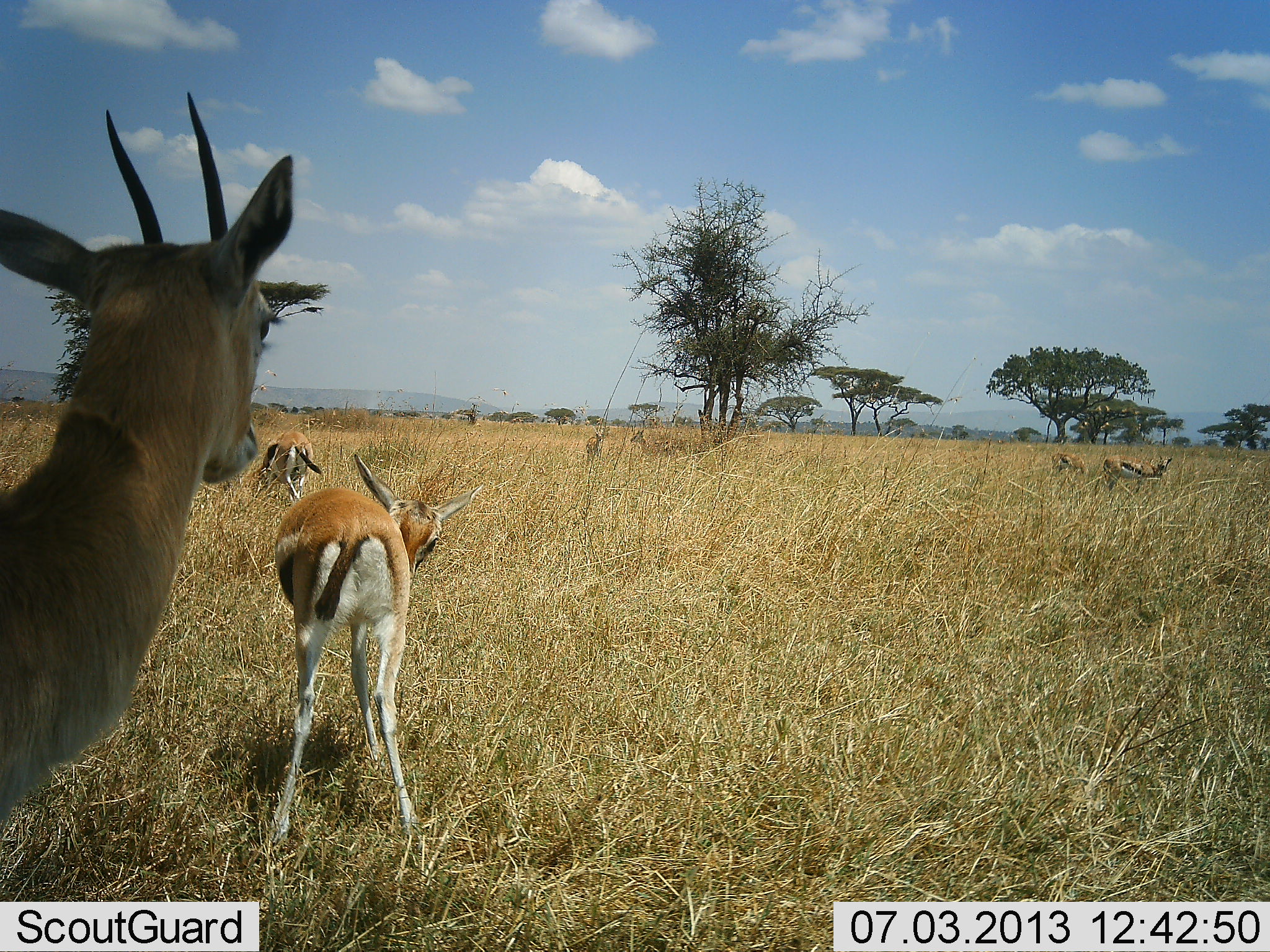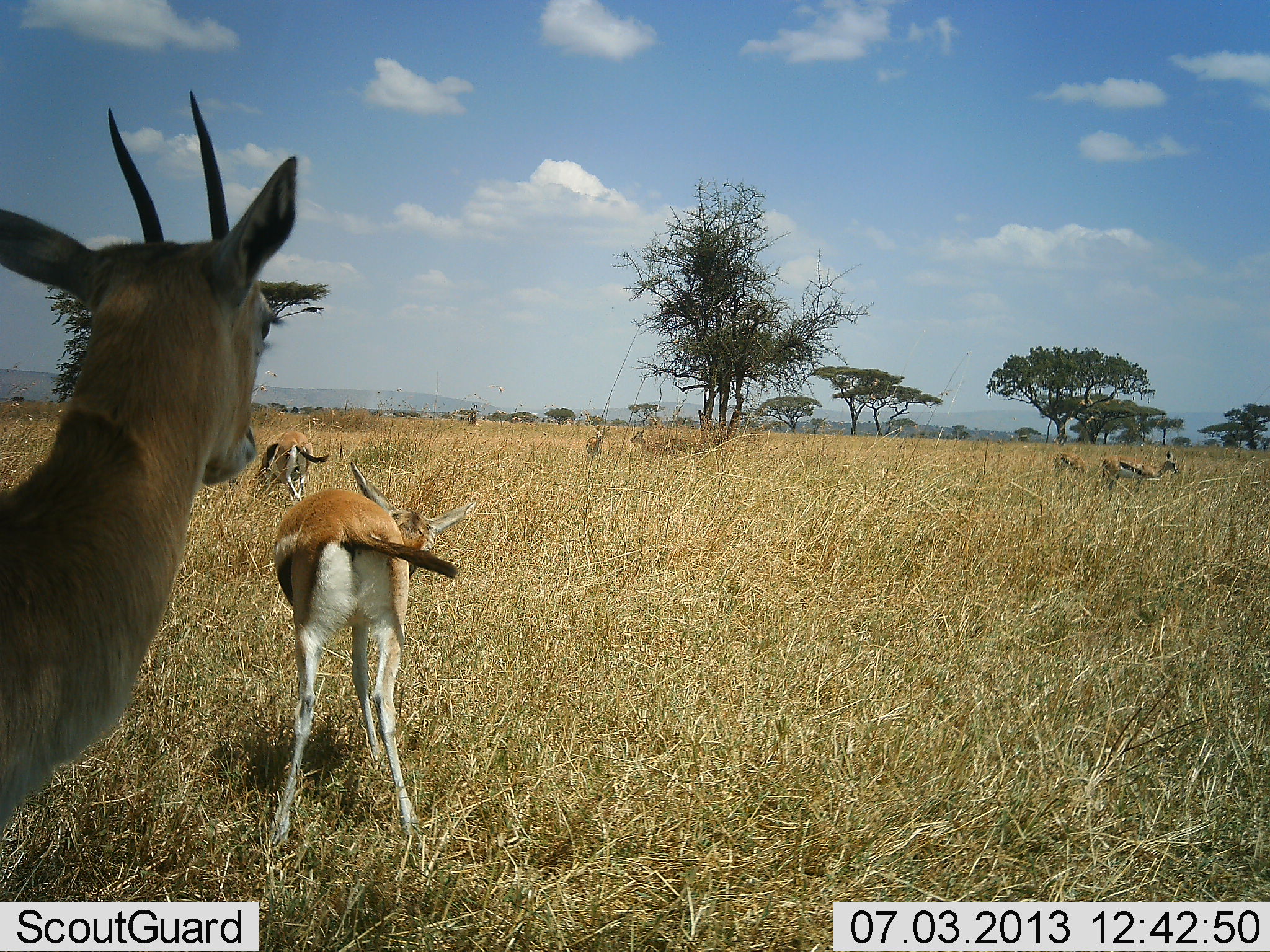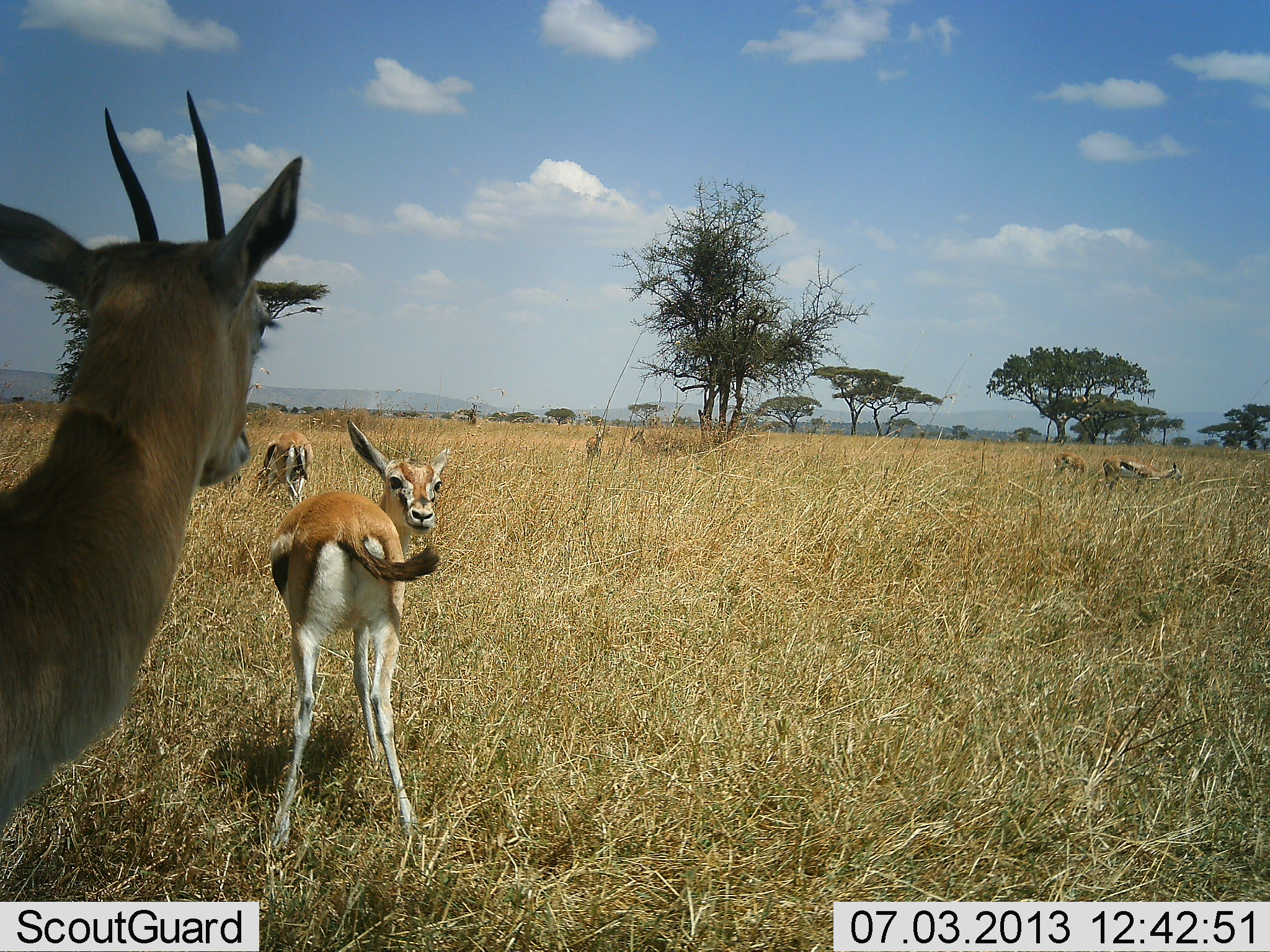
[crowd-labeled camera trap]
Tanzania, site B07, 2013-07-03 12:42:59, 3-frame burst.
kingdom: Animalia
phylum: Chordata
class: Mammalia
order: Artiodactyla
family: Bovidae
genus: Eudorcas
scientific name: Eudorcas thomsonii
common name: thomson's gazelle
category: gazellethomsons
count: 5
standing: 90%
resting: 0%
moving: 10%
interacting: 0%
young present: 20%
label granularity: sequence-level